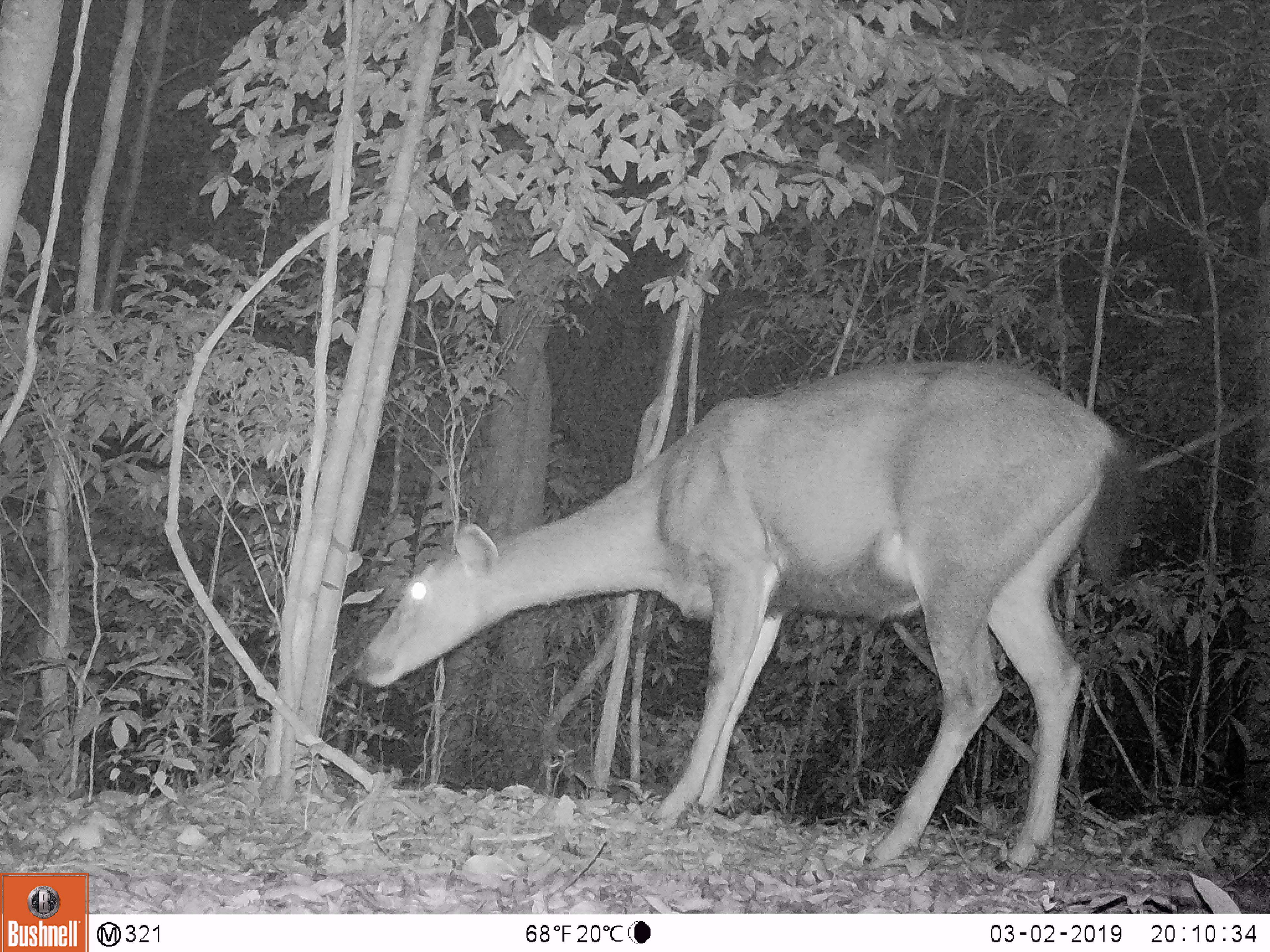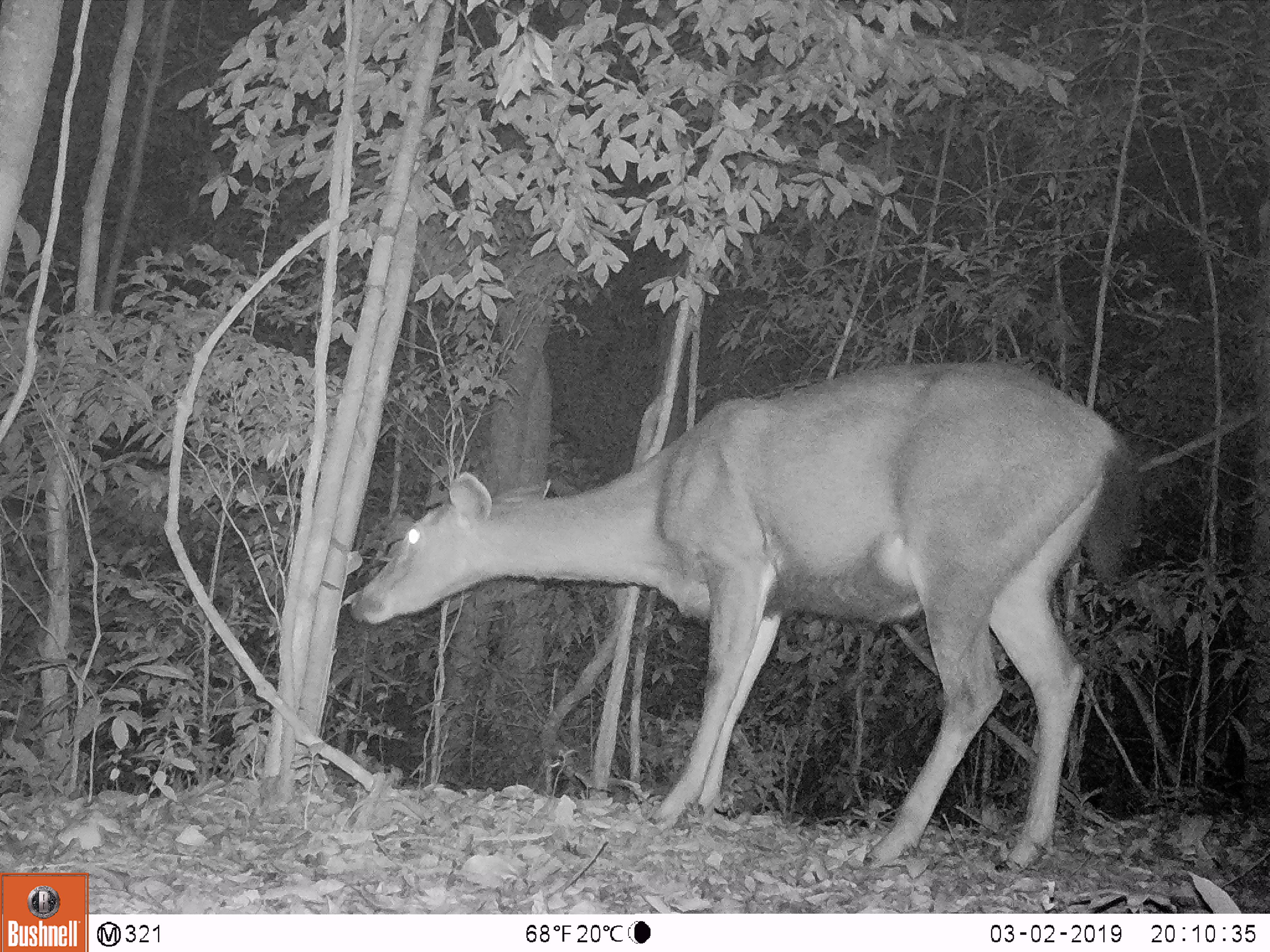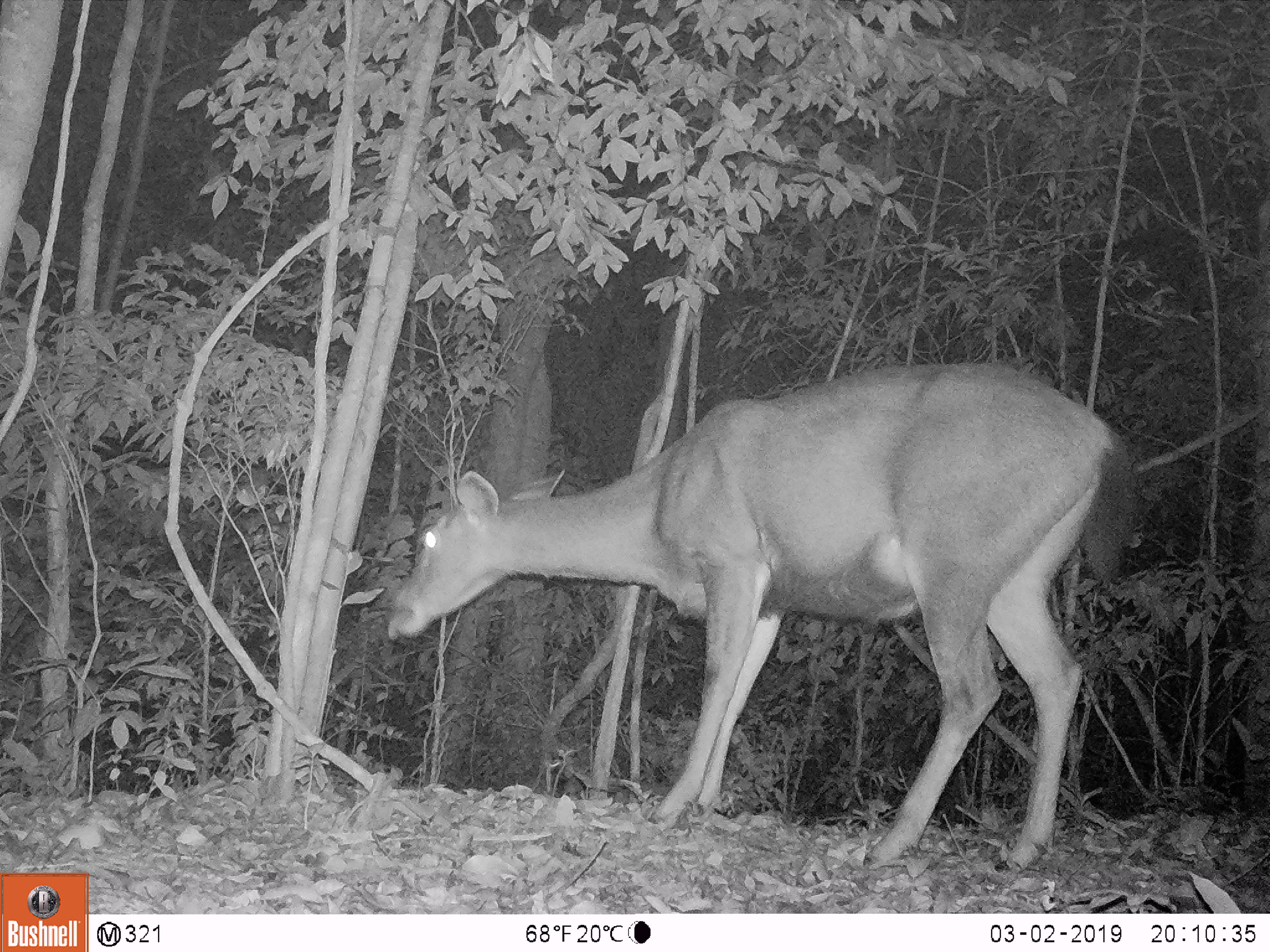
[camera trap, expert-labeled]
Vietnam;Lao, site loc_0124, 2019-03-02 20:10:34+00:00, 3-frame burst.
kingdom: Animalia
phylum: Chordata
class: Mammalia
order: Artiodactyla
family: Cervidae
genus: Rusa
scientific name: Rusa unicolor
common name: sambar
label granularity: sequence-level